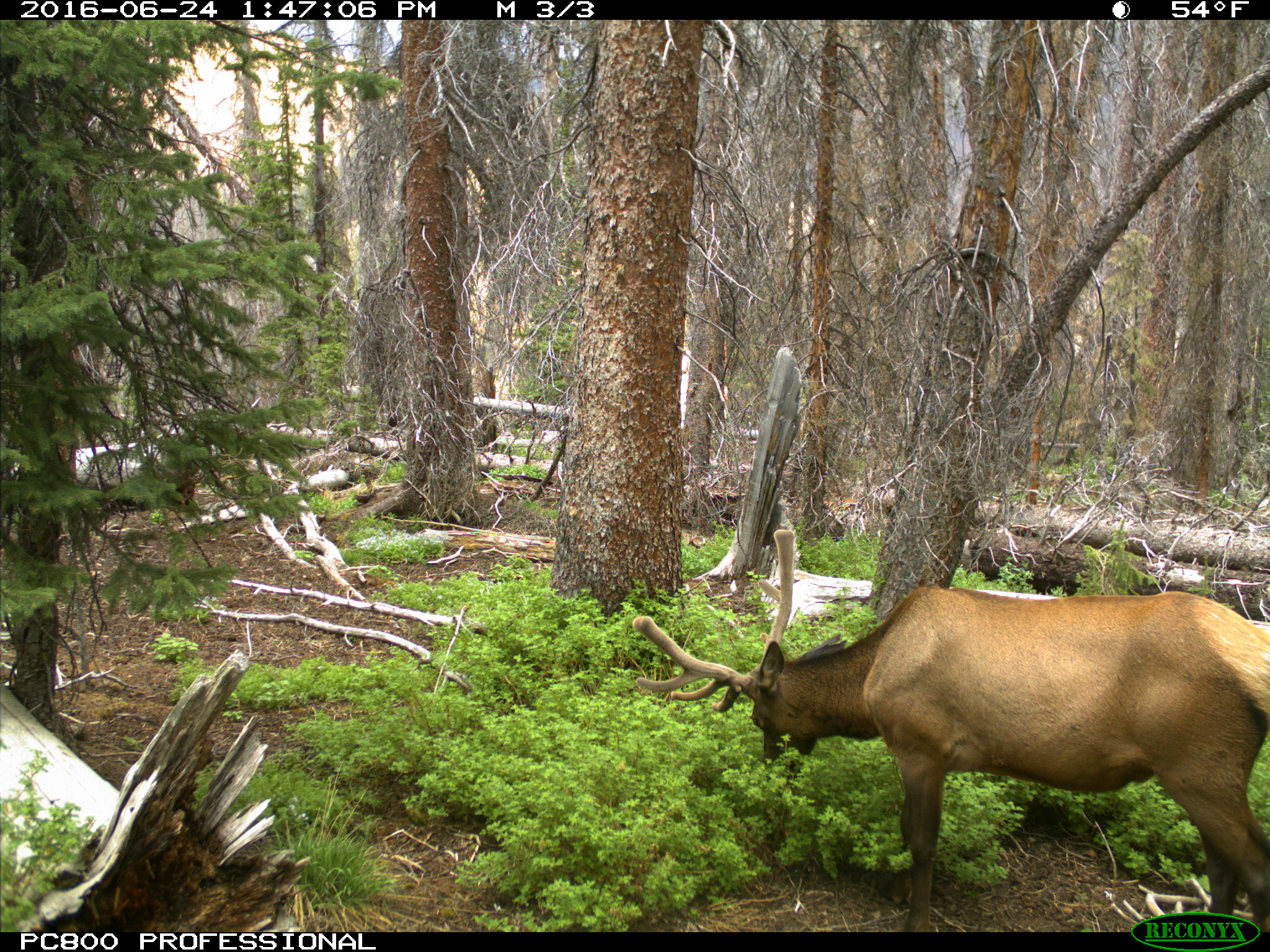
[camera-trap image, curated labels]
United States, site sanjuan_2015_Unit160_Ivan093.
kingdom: Animalia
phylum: Chordata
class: Mammalia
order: Artiodactyla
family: Cervidae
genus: Cervus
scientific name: Cervus elaphus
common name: red deer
Cervus elaphus (red deer).